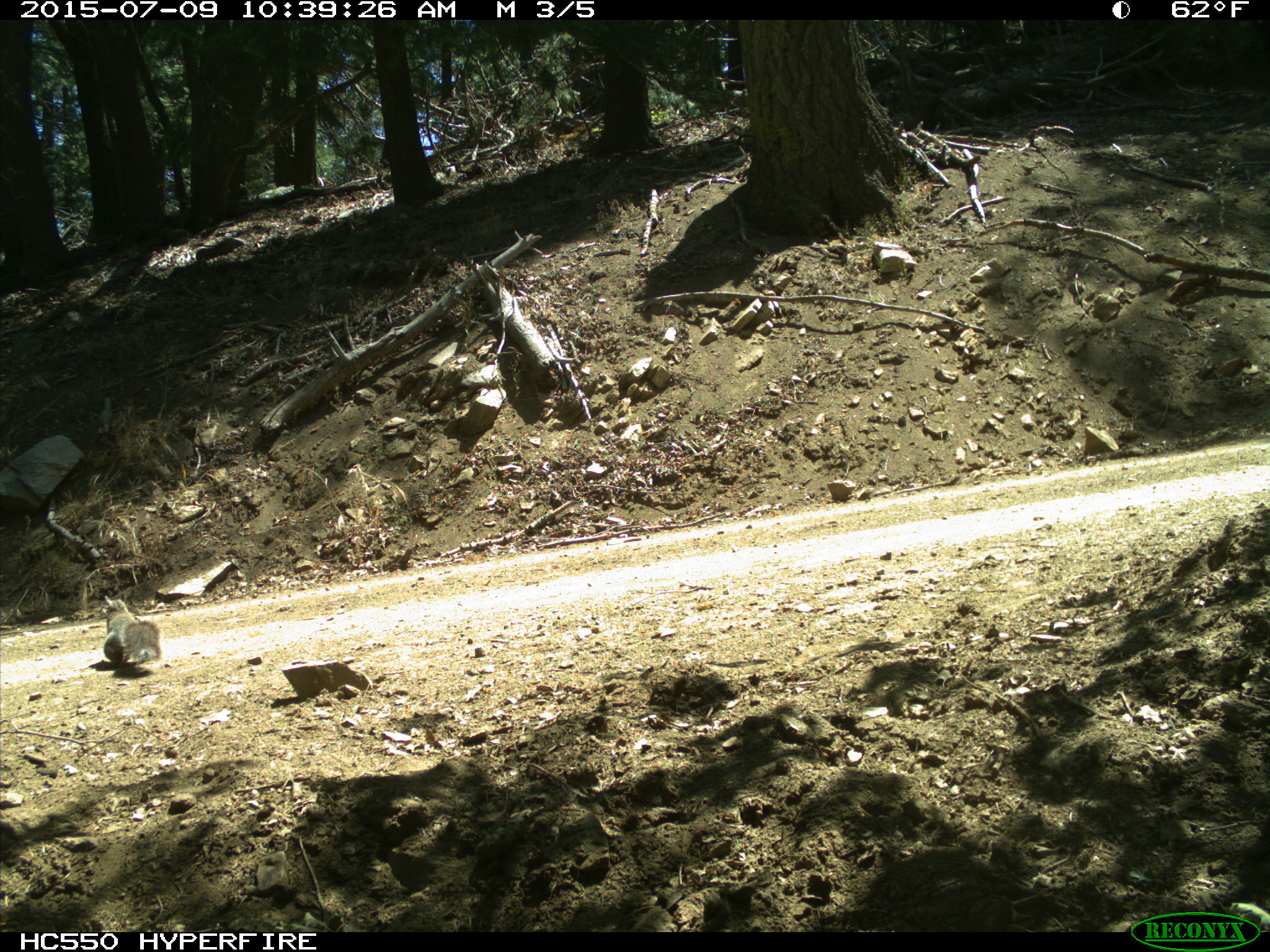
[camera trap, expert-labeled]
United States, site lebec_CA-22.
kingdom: Animalia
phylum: Chordata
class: Mammalia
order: Rodentia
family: Sciuridae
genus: Otospermophilus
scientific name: Otospermophilus beecheyi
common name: california ground squirrel